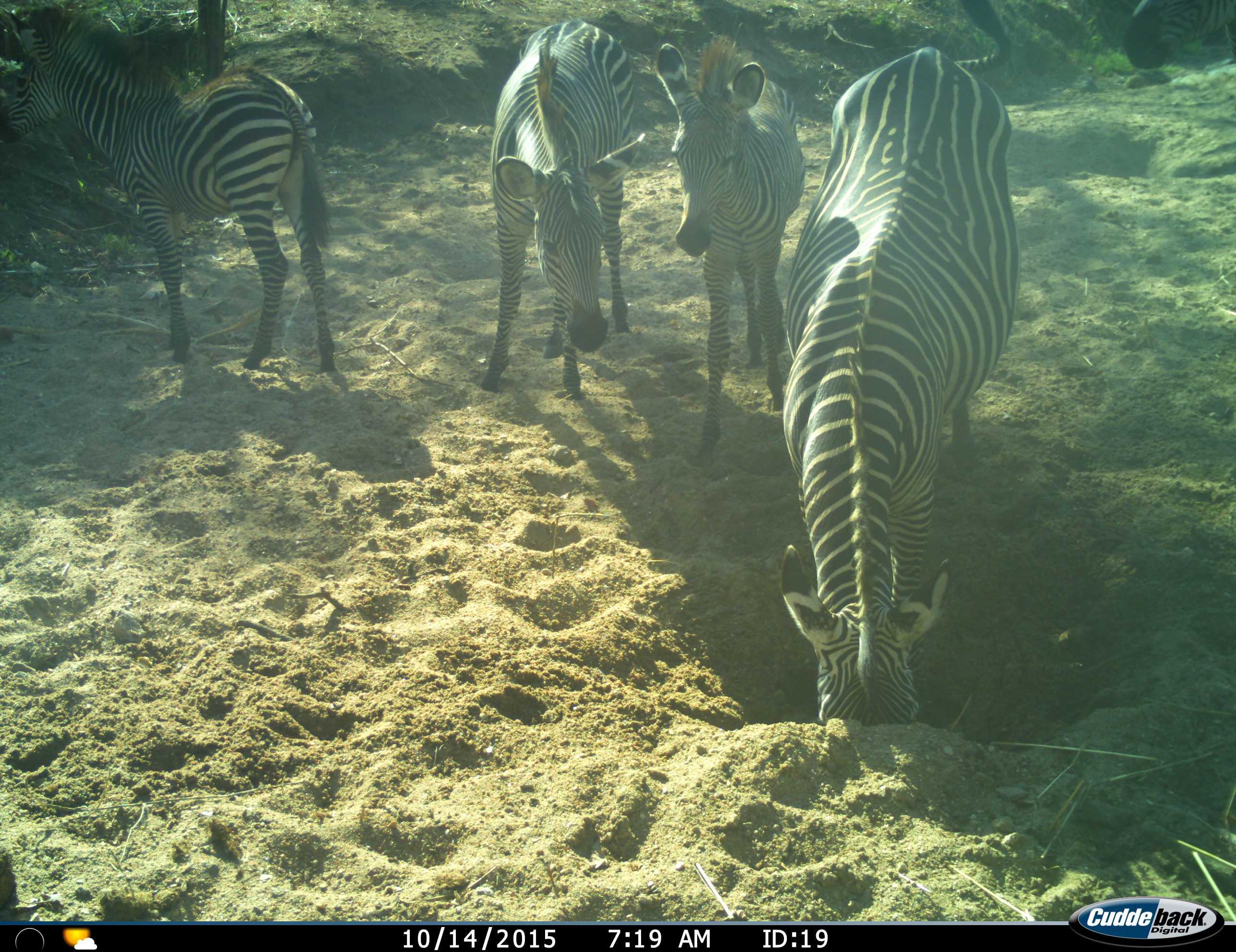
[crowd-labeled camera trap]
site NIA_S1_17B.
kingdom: Animalia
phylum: Chordata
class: Mammalia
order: Perissodactyla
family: Equidae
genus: Equus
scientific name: Equus quagga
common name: plains zebra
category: zebraplains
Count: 4.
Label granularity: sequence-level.